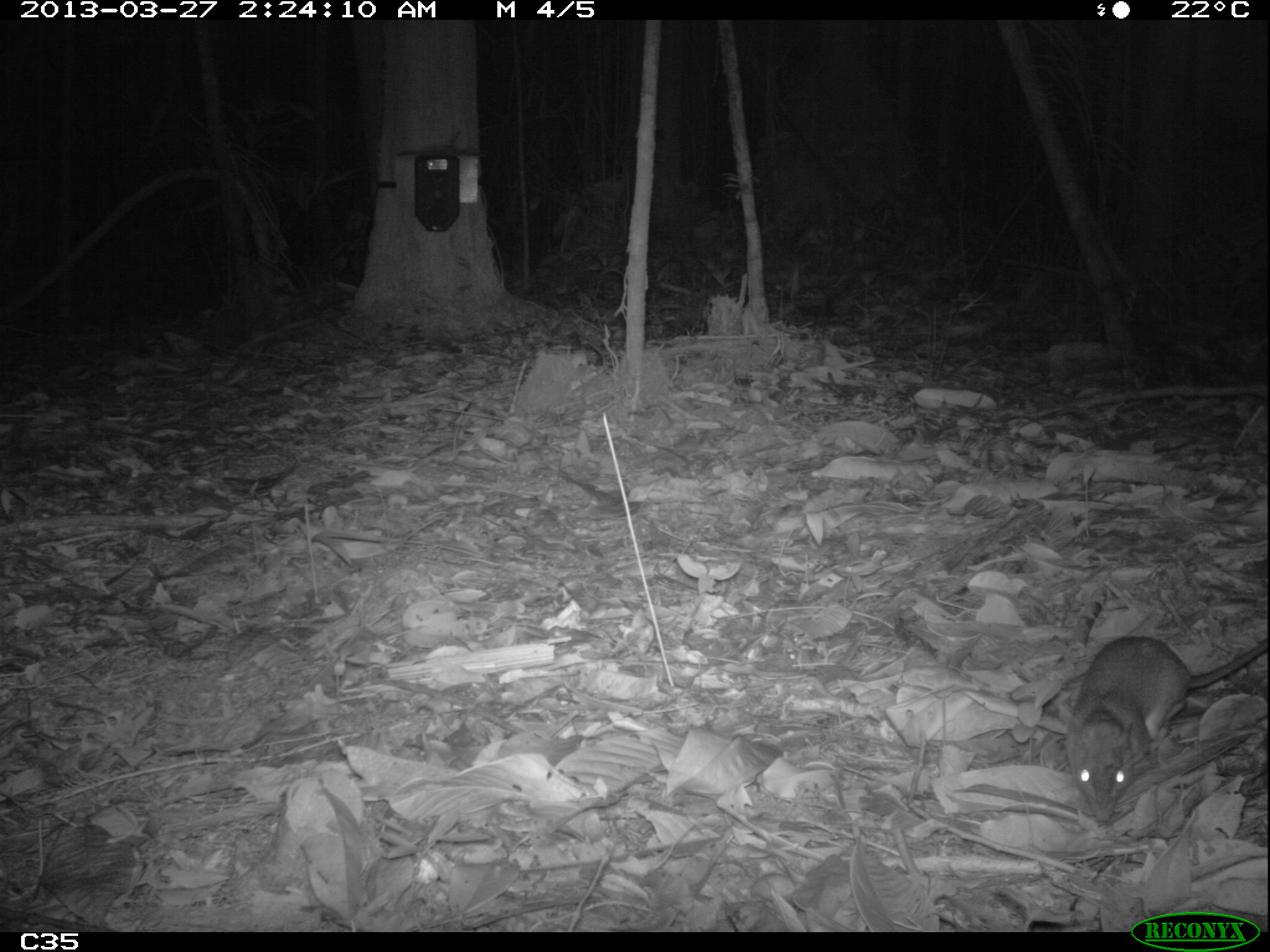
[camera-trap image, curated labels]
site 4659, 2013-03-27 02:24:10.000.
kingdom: Animalia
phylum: Chordata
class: Mammalia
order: Rodentia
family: Muridae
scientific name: Muridae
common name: mice, rats, and gerbils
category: unknown mouse or rat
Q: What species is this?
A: Unknown mouse or rat (mice, rats, and gerbils) (Muridae).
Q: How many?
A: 1.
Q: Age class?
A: Adult.